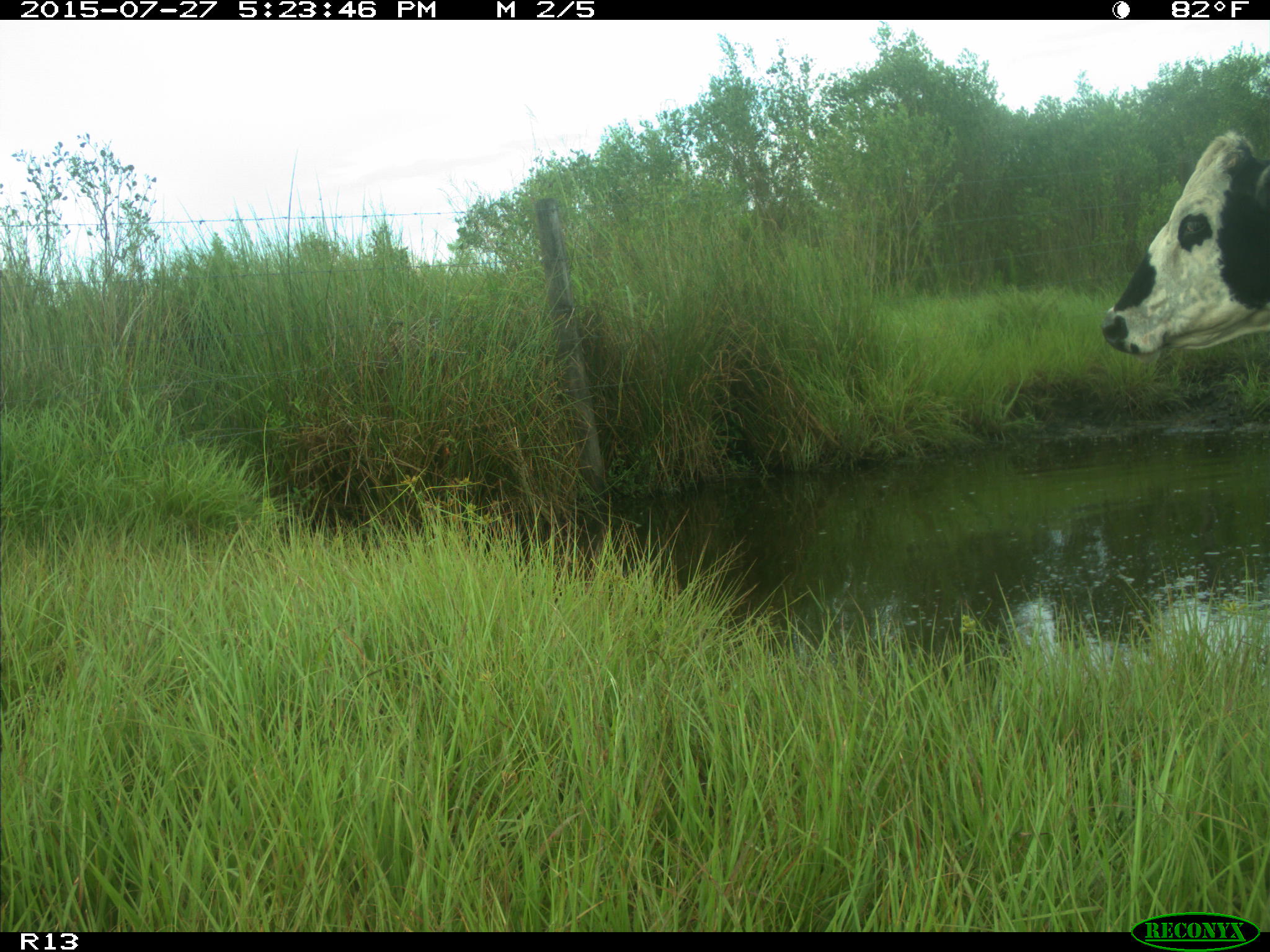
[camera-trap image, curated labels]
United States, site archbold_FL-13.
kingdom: Animalia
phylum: Chordata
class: Mammalia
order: Artiodactyla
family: Bovidae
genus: Bos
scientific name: Bos taurus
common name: domestic cow